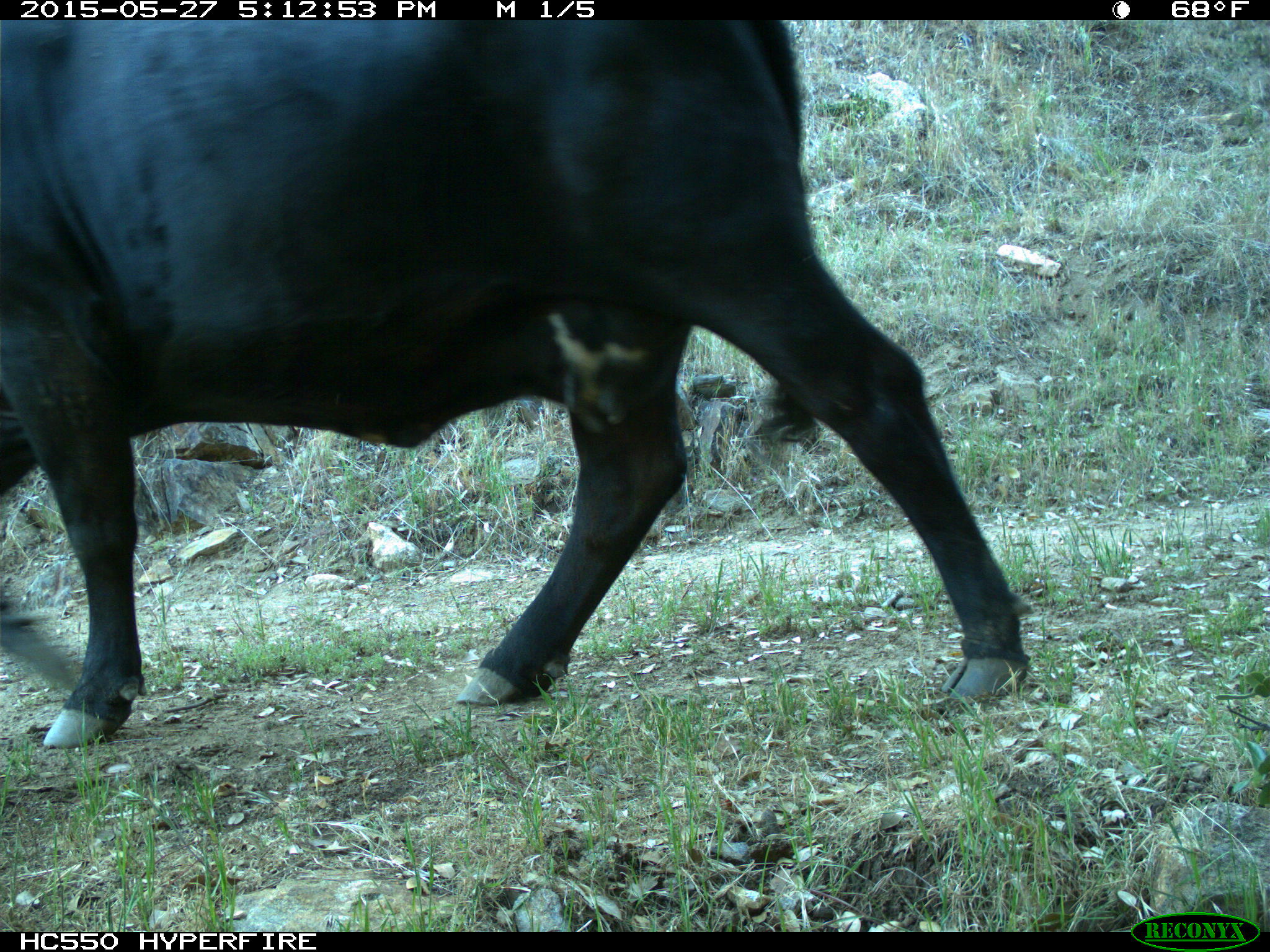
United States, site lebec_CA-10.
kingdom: Animalia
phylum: Chordata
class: Mammalia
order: Artiodactyla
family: Bovidae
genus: Bos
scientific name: Bos taurus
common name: domestic cow